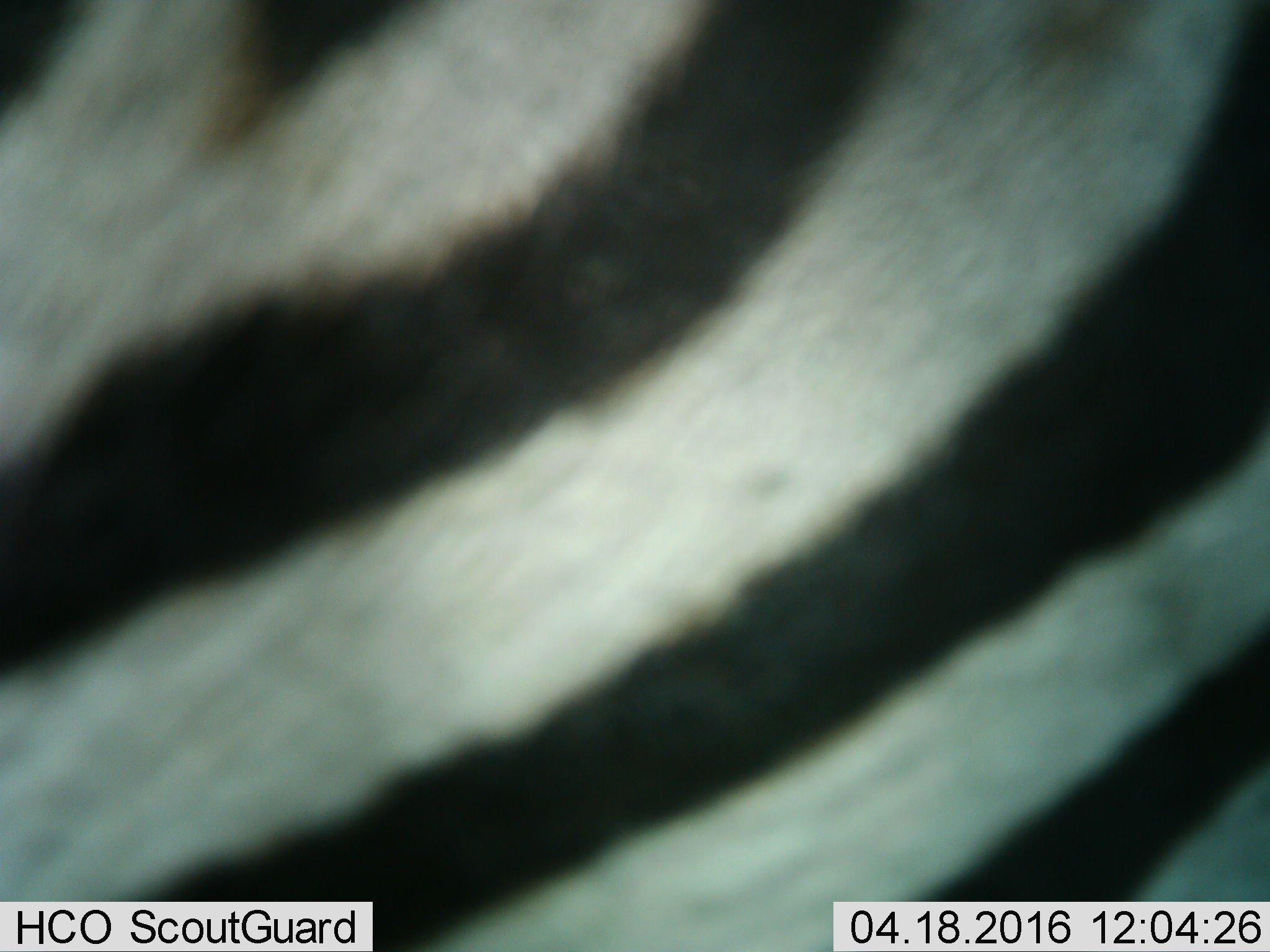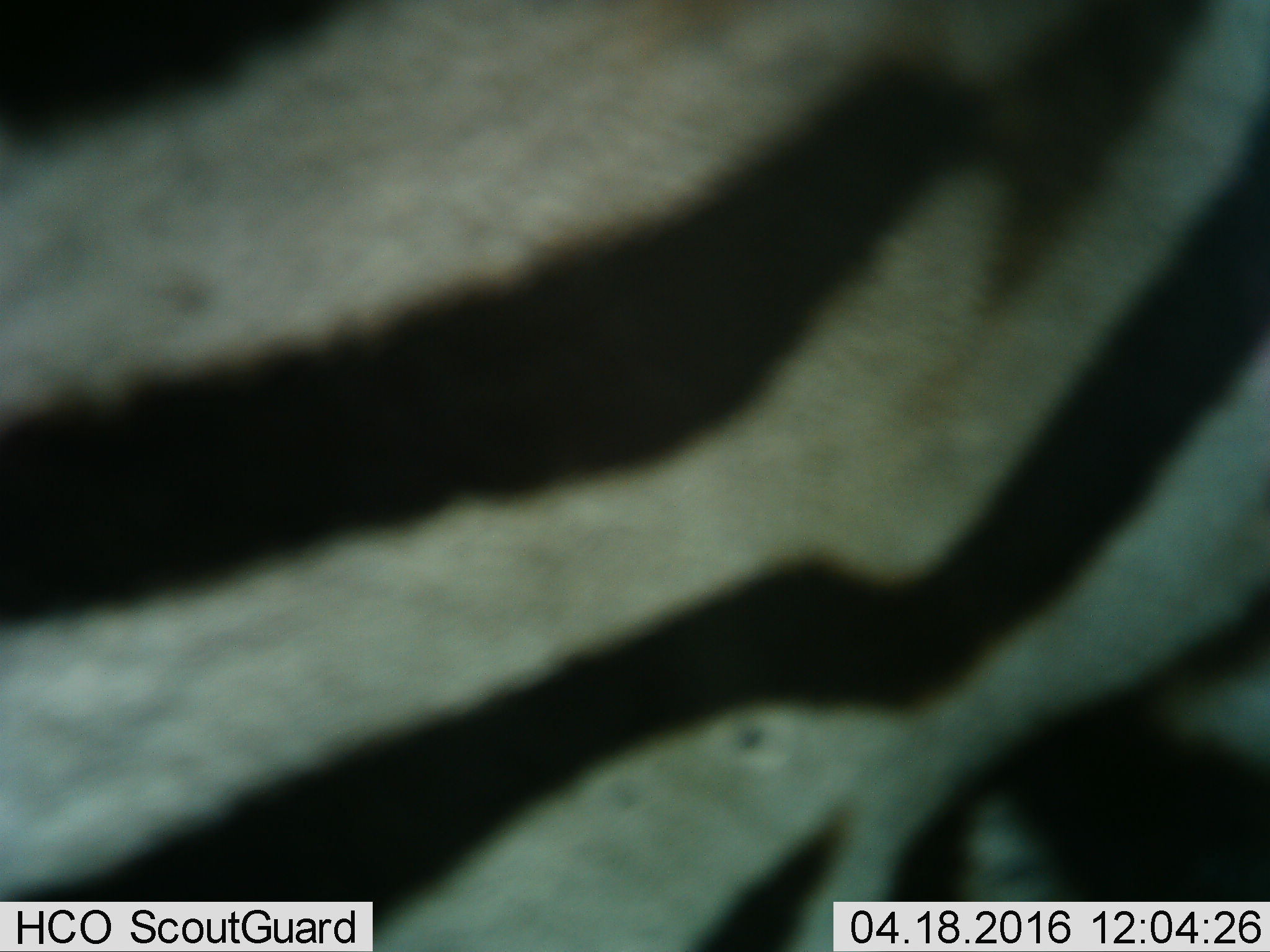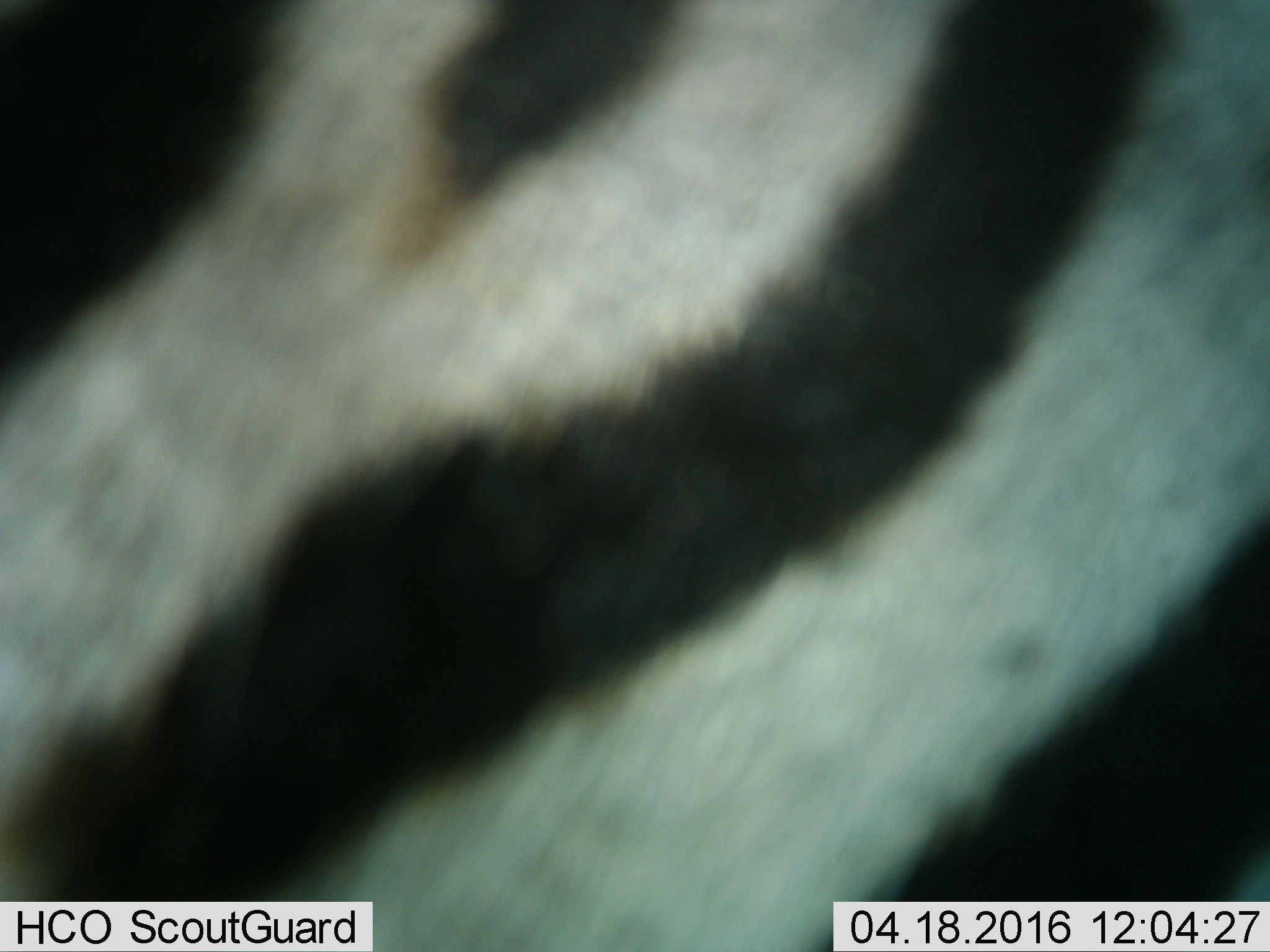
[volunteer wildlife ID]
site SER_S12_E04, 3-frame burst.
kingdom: Animalia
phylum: Chordata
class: Mammalia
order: Perissodactyla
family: Equidae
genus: Equus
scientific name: Equus quagga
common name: plains zebra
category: zebraplains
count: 1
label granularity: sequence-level